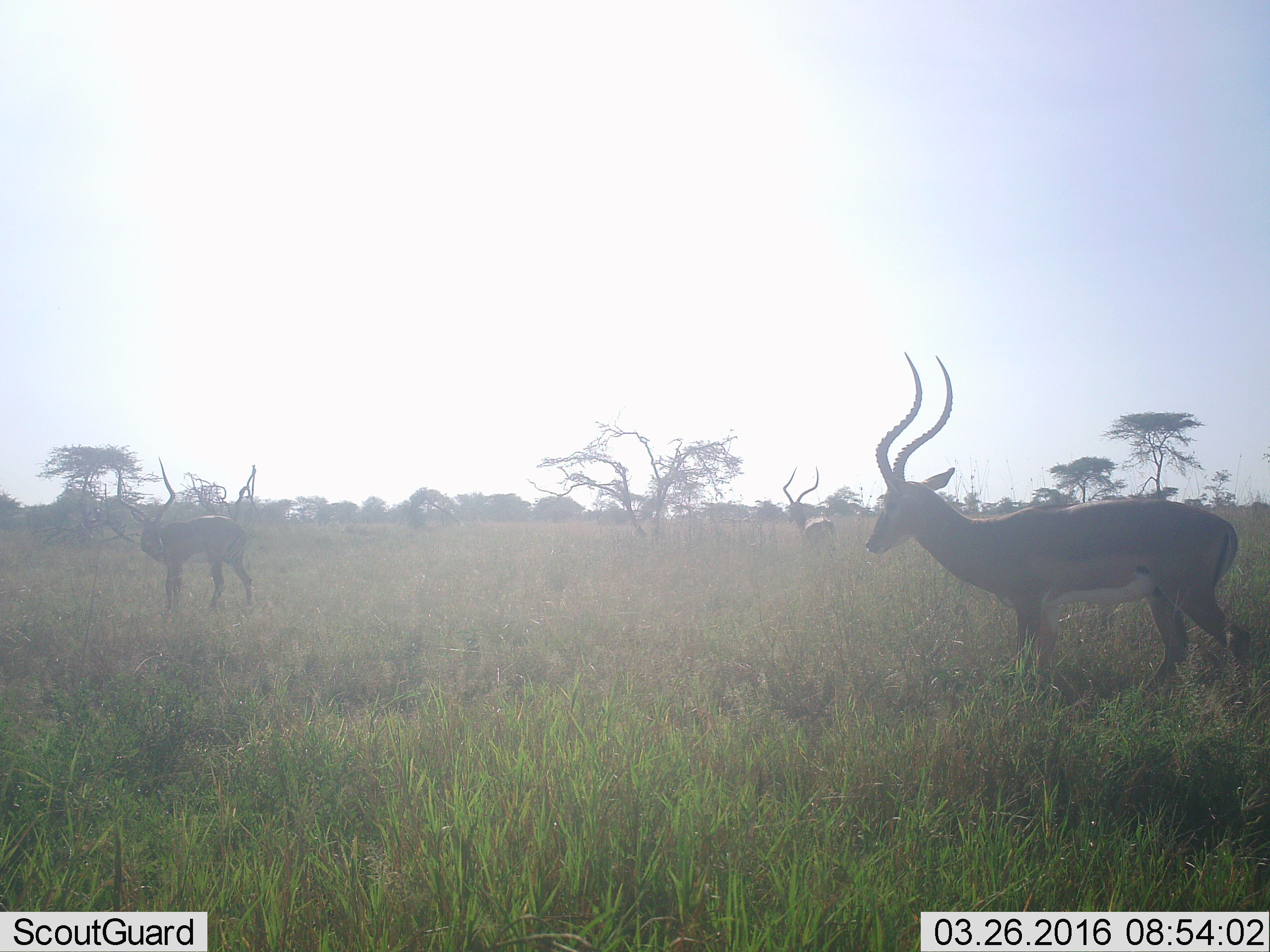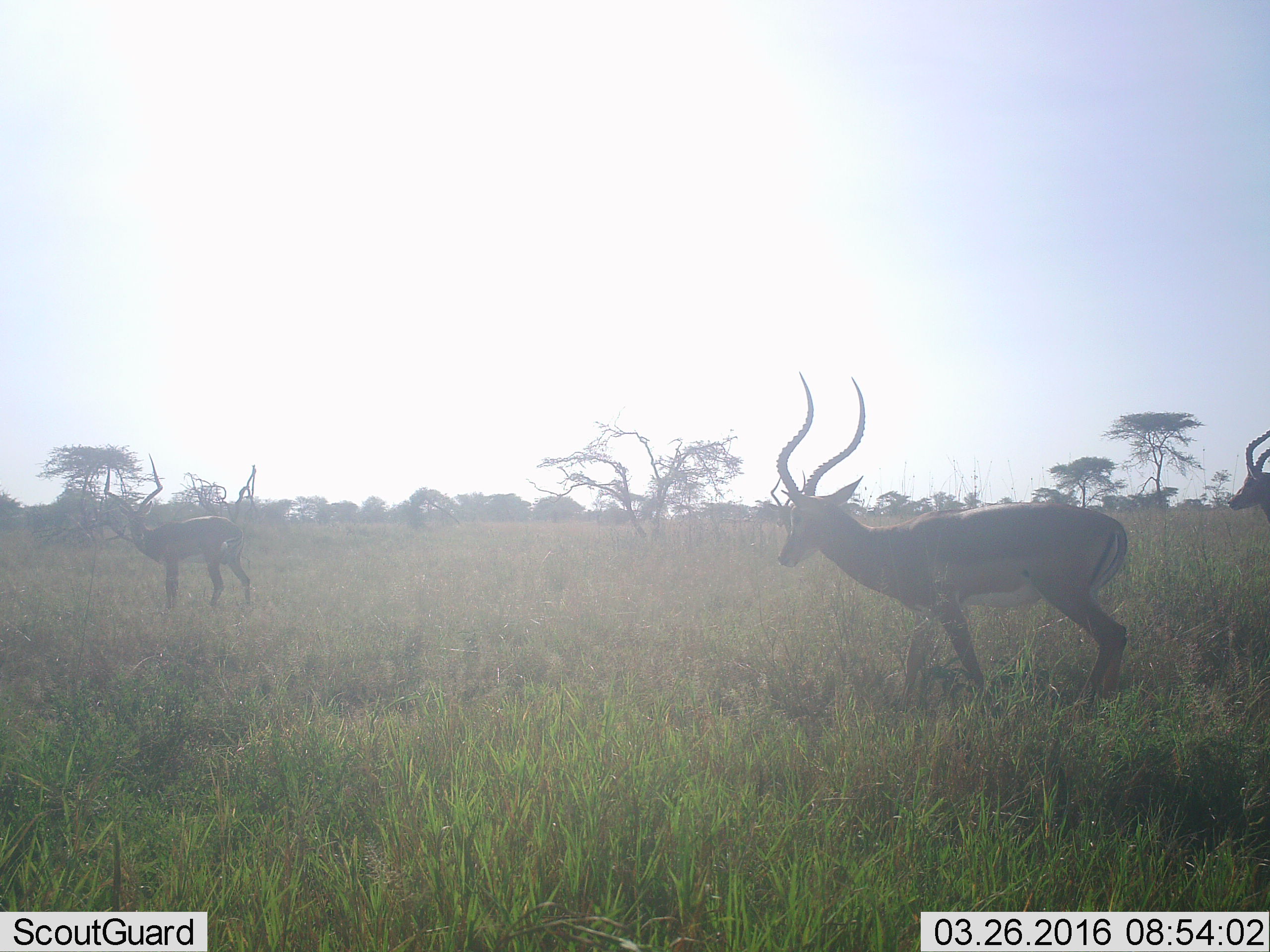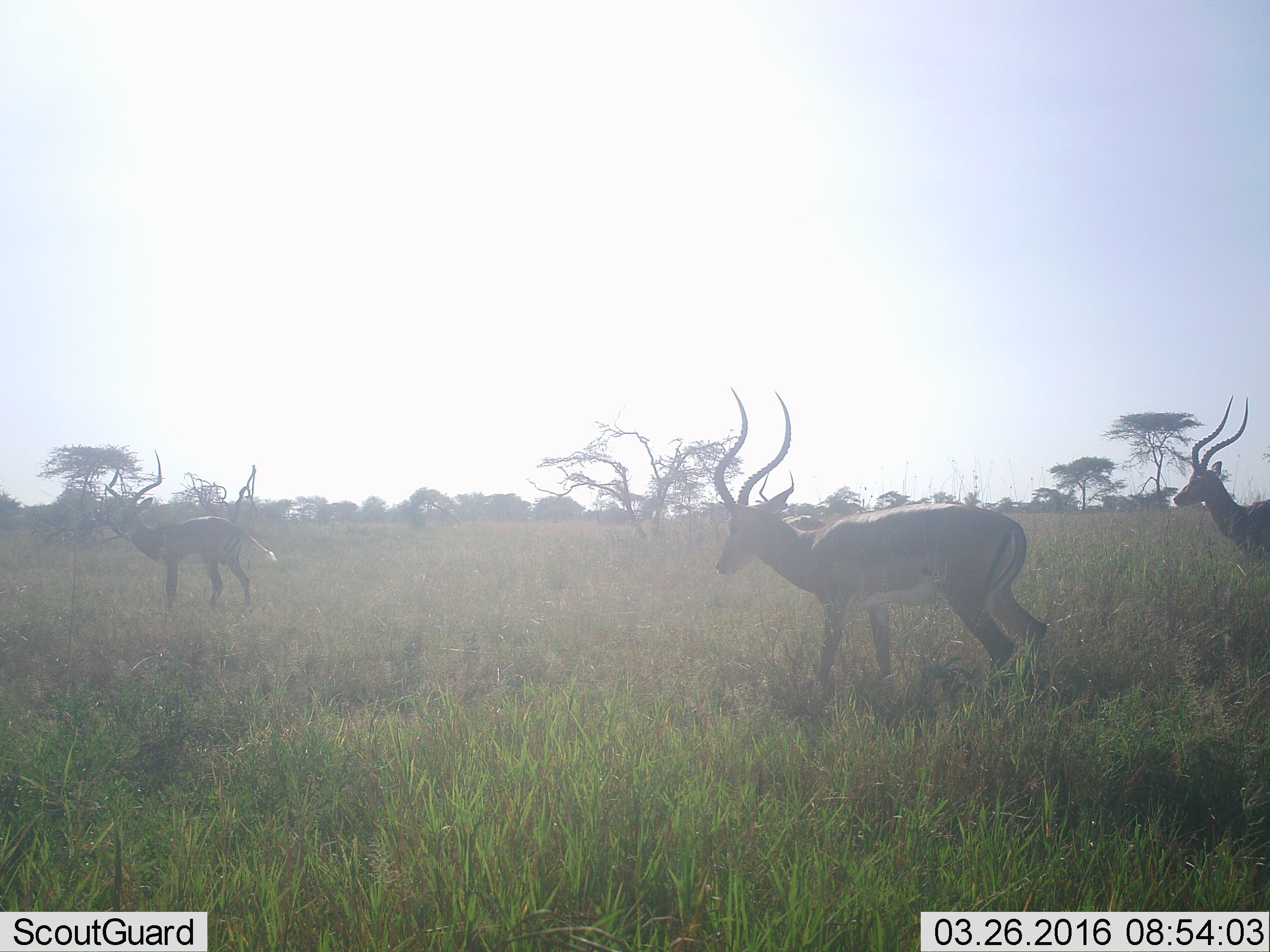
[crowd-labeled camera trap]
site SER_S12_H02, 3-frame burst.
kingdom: Animalia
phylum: Chordata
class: Mammalia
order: Artiodactyla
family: Bovidae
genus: Aepyceros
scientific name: Aepyceros melampus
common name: impala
Impala (Aepyceros melampus), count 3. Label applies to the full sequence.